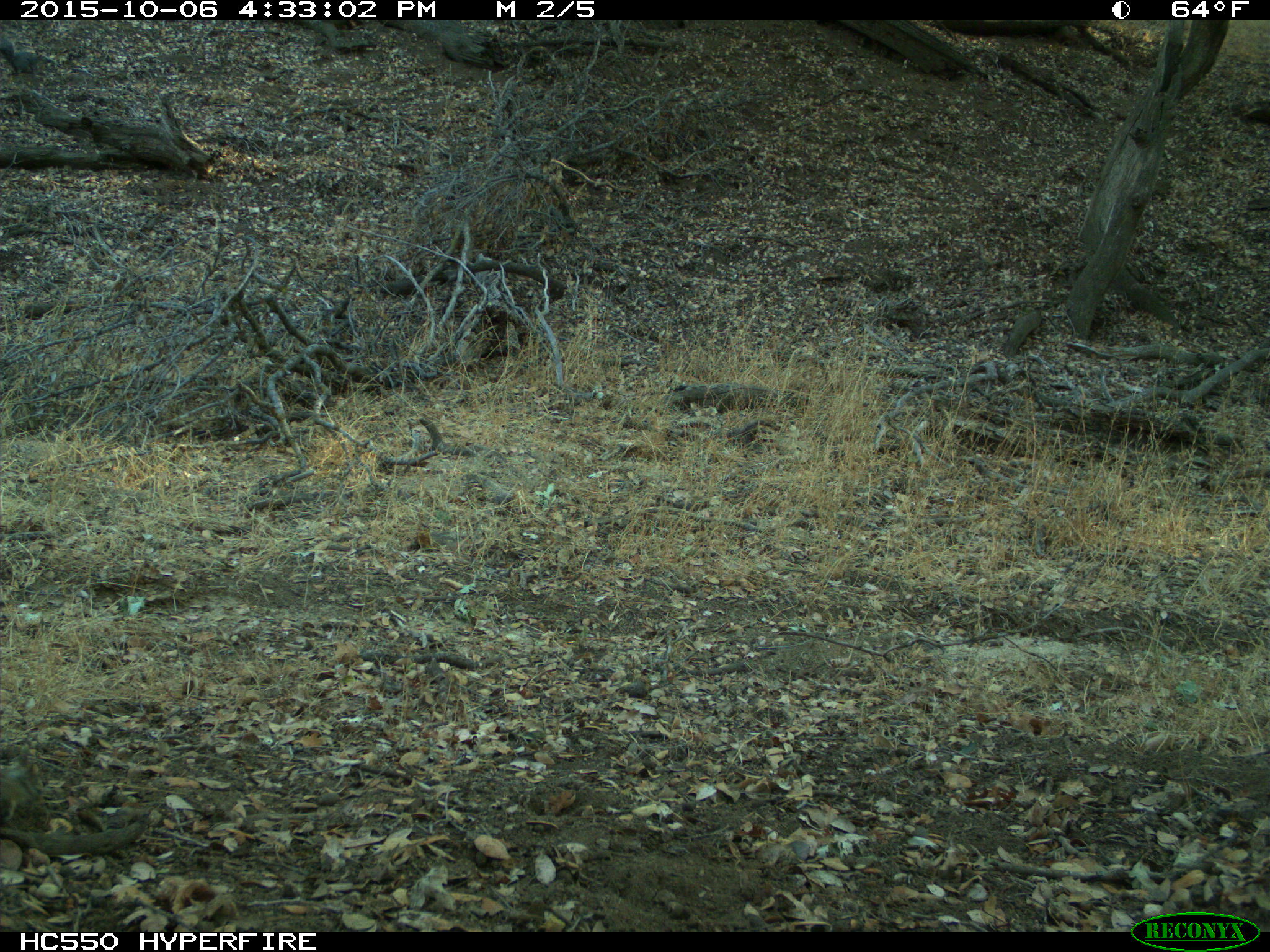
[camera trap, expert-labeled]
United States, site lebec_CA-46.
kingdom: Animalia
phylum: Chordata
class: Mammalia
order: Rodentia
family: Sciuridae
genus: Tamias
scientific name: Tamias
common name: chipmunk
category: unidentified chipmunk